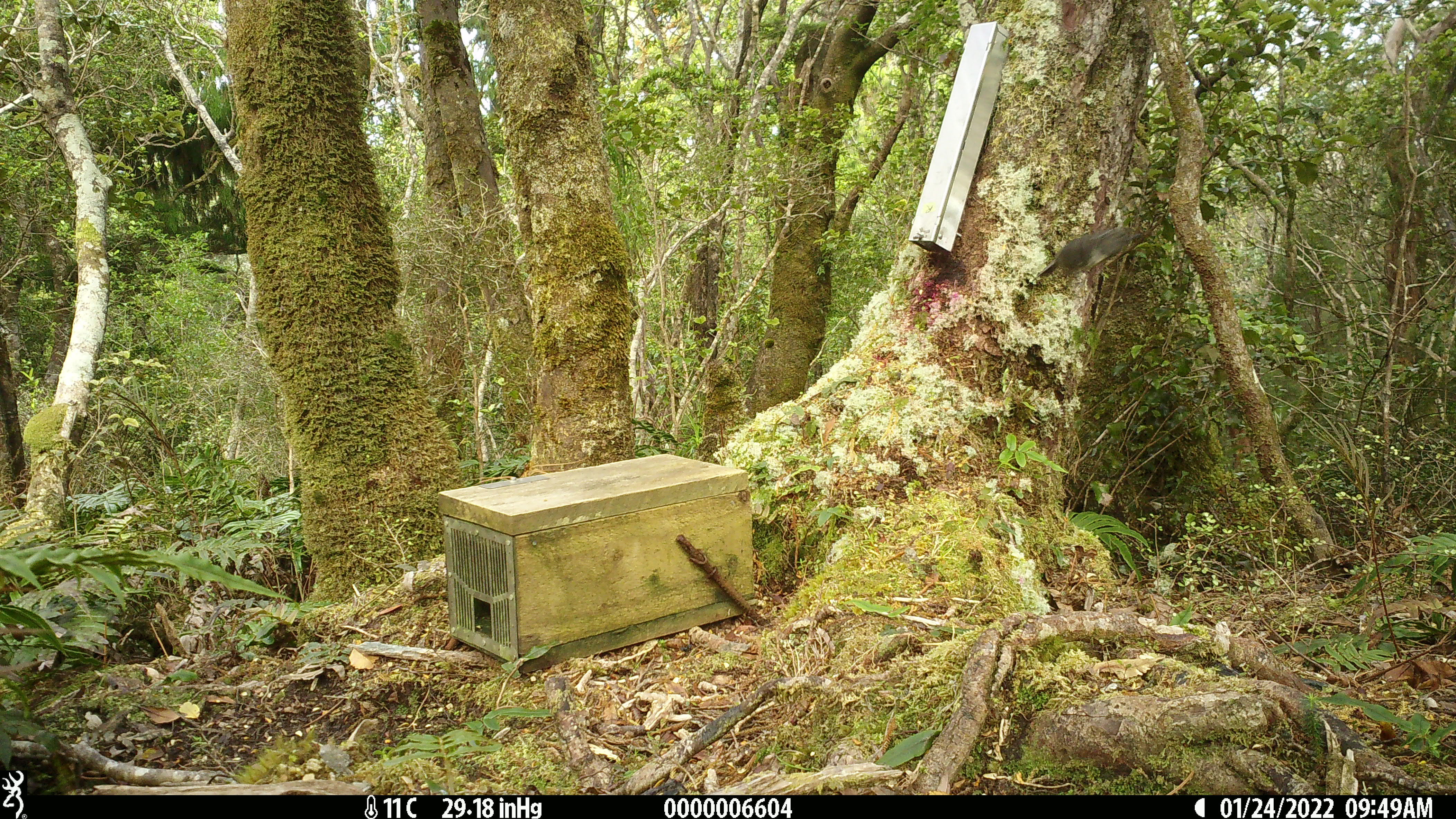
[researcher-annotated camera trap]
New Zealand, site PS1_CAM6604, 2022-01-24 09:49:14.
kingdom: Animalia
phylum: Chordata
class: Aves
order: Passeriformes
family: Petroicidae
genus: Petroica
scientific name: Petroica australis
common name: new zealand robin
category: robin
Robin (new zealand robin) (Petroica australis).